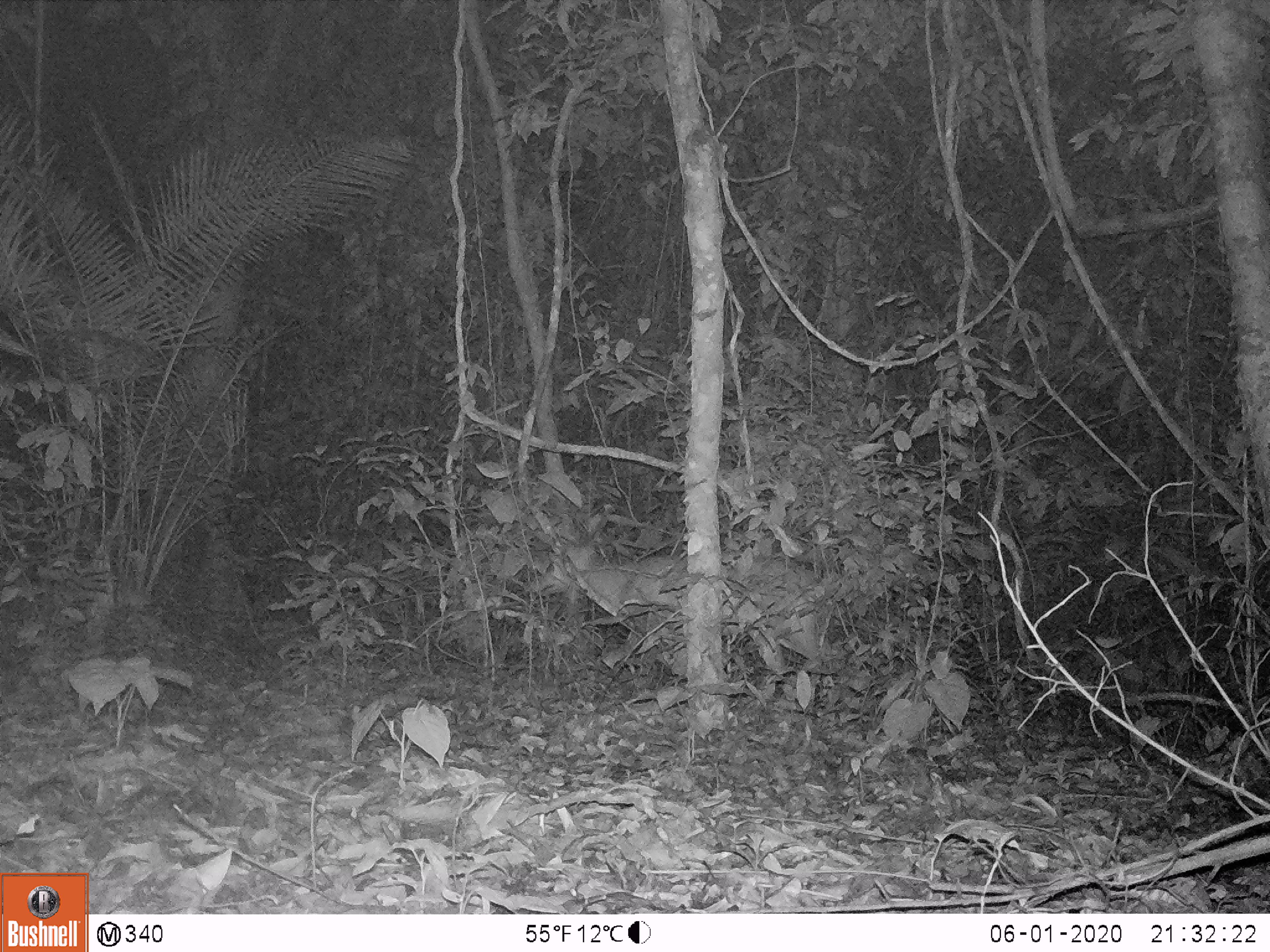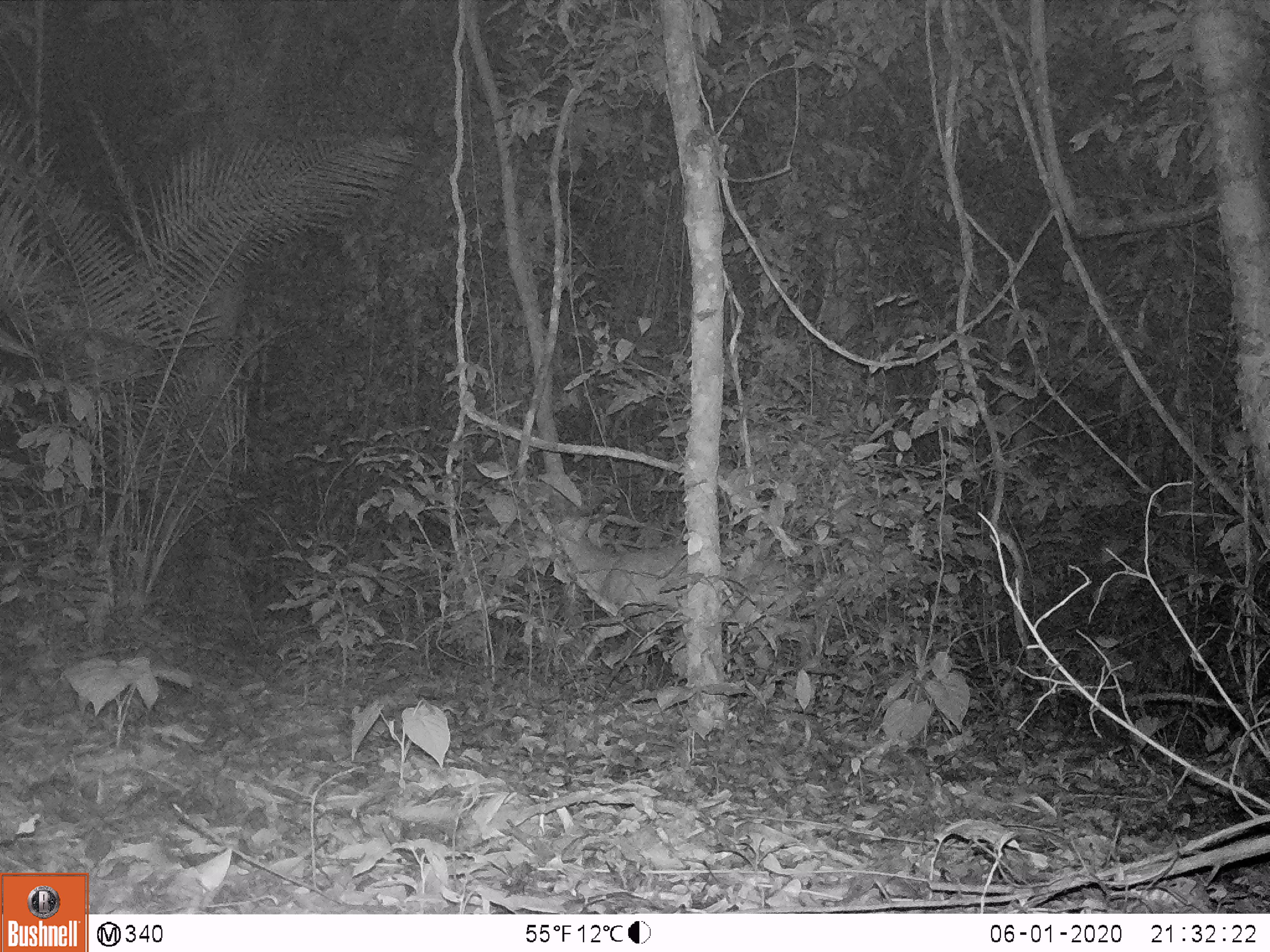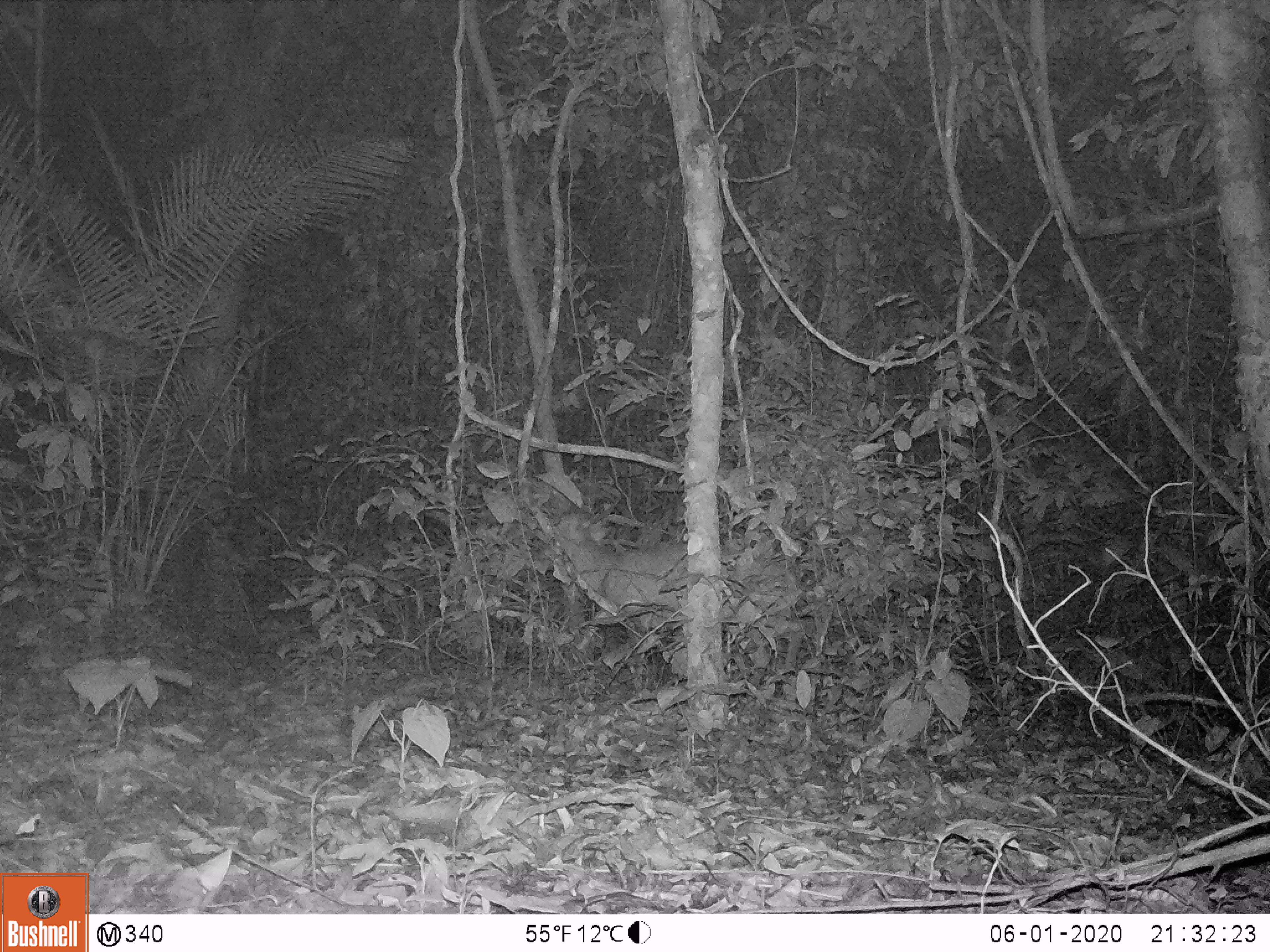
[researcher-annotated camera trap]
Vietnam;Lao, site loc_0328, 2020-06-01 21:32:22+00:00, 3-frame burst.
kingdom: Animalia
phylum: Chordata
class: Mammalia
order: Artiodactyla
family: Cervidae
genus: Muntiacus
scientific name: Muntiacus vuquangensis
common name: large-antlered muntjac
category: large antlered muntjac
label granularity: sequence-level